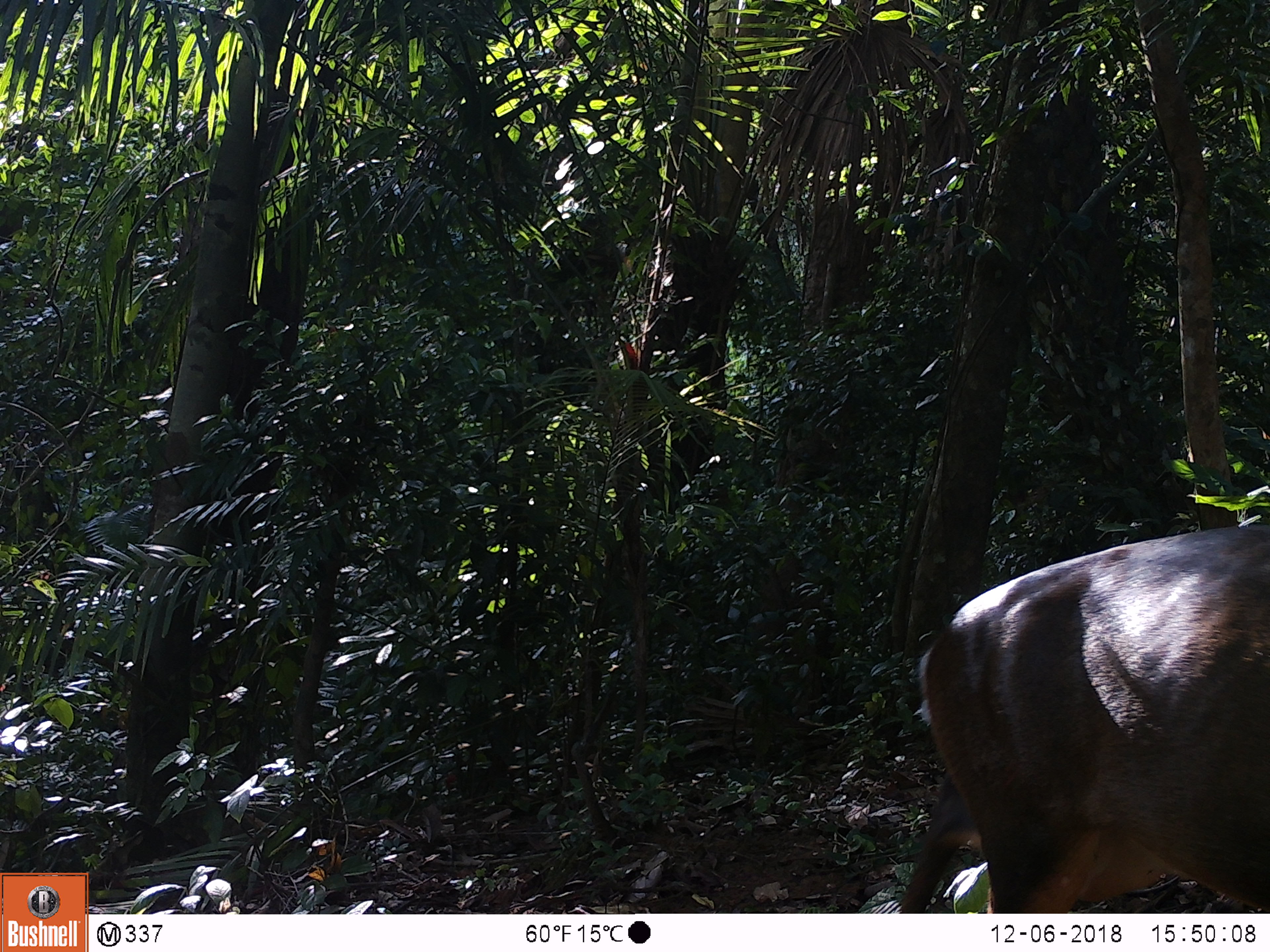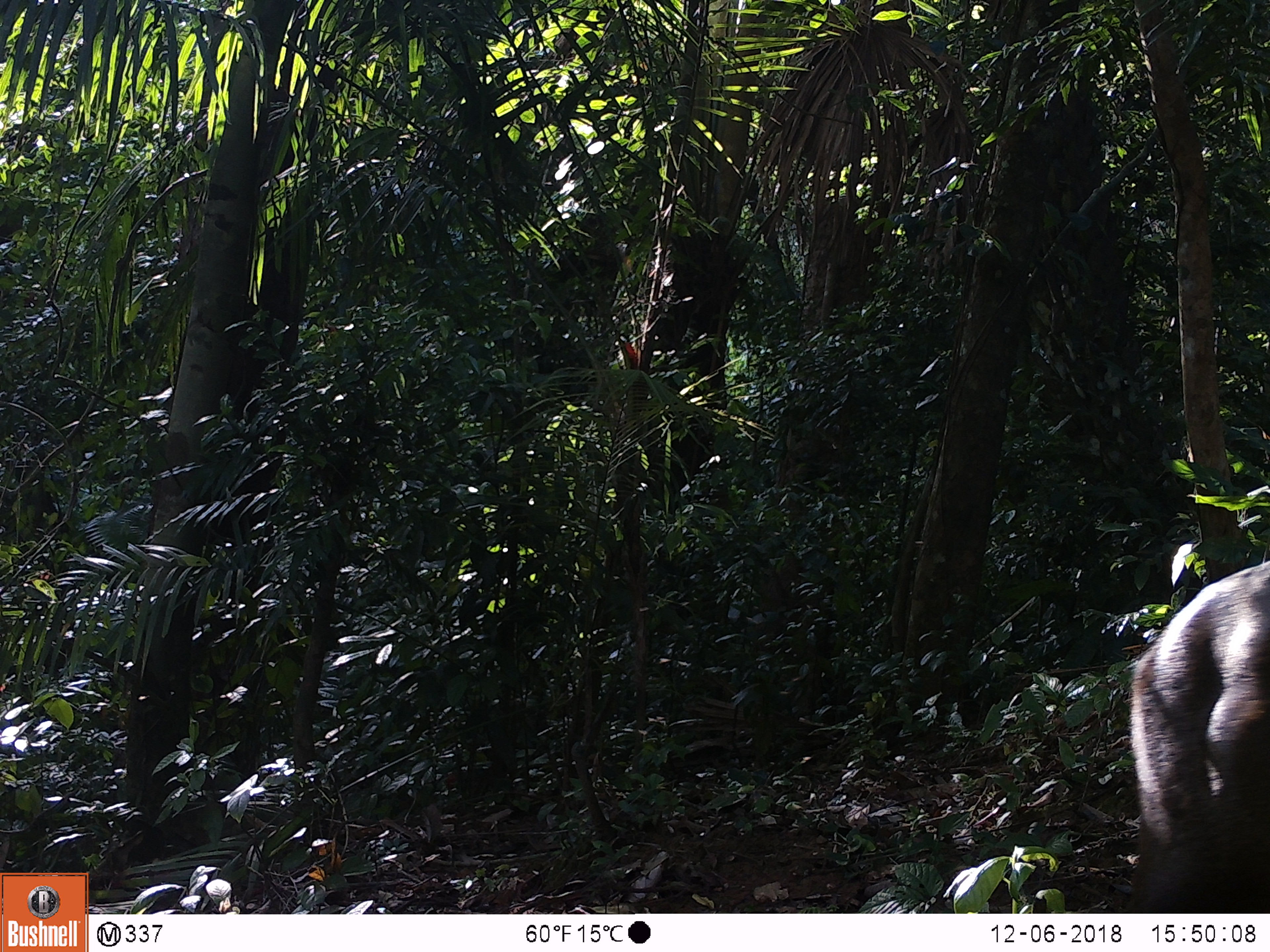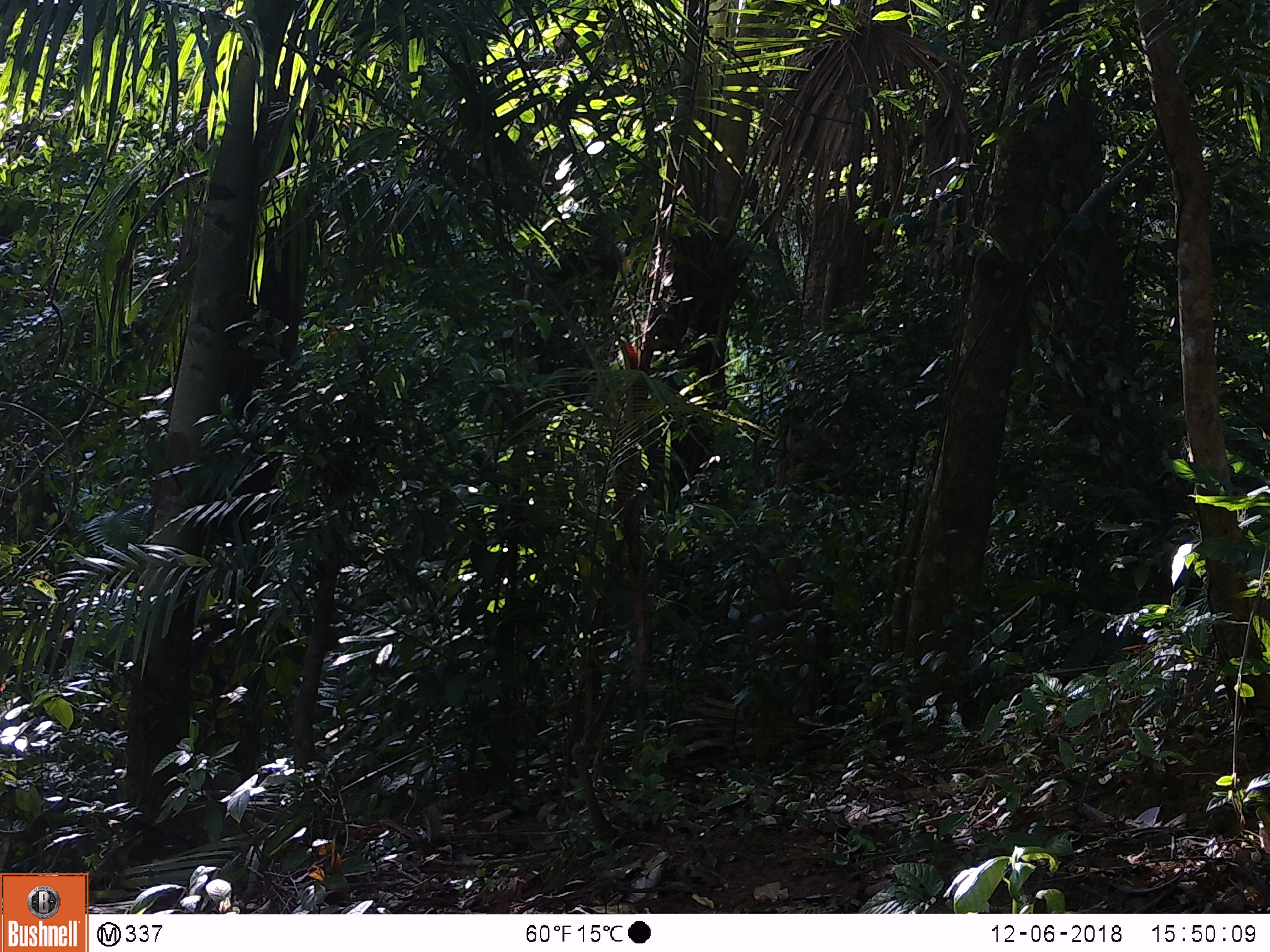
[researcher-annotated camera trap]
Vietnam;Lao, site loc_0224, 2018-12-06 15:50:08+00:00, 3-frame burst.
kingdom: Animalia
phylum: Chordata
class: Mammalia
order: Artiodactyla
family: Cervidae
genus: Muntiacus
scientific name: Muntiacus vuquangensis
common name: large-antlered muntjac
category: large antlered muntjac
Large antlered muntjac (large-antlered muntjac) (Muntiacus vuquangensis). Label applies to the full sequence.